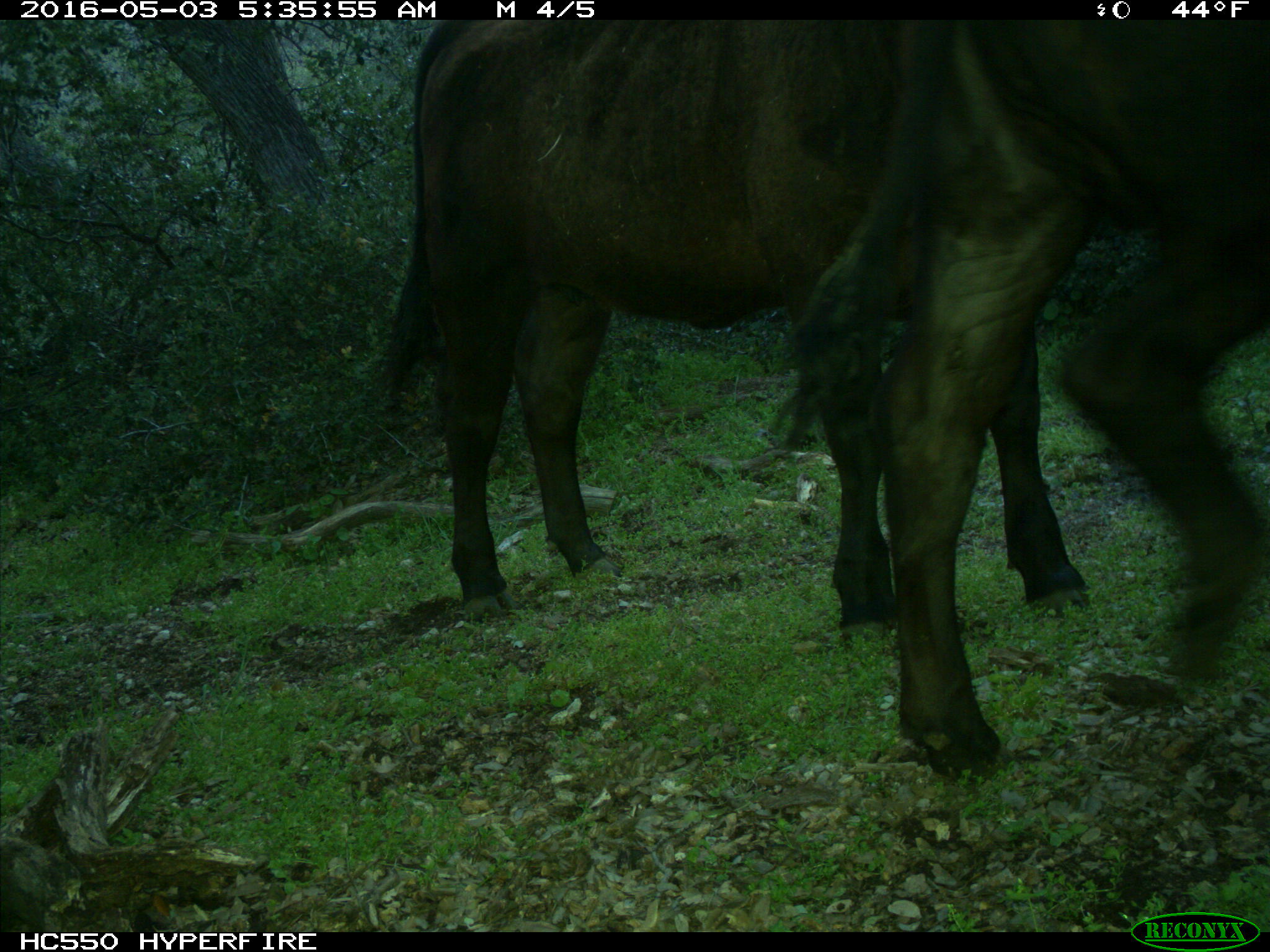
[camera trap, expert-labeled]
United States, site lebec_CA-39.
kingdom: Animalia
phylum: Chordata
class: Mammalia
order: Artiodactyla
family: Bovidae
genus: Bos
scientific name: Bos taurus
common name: domestic cow